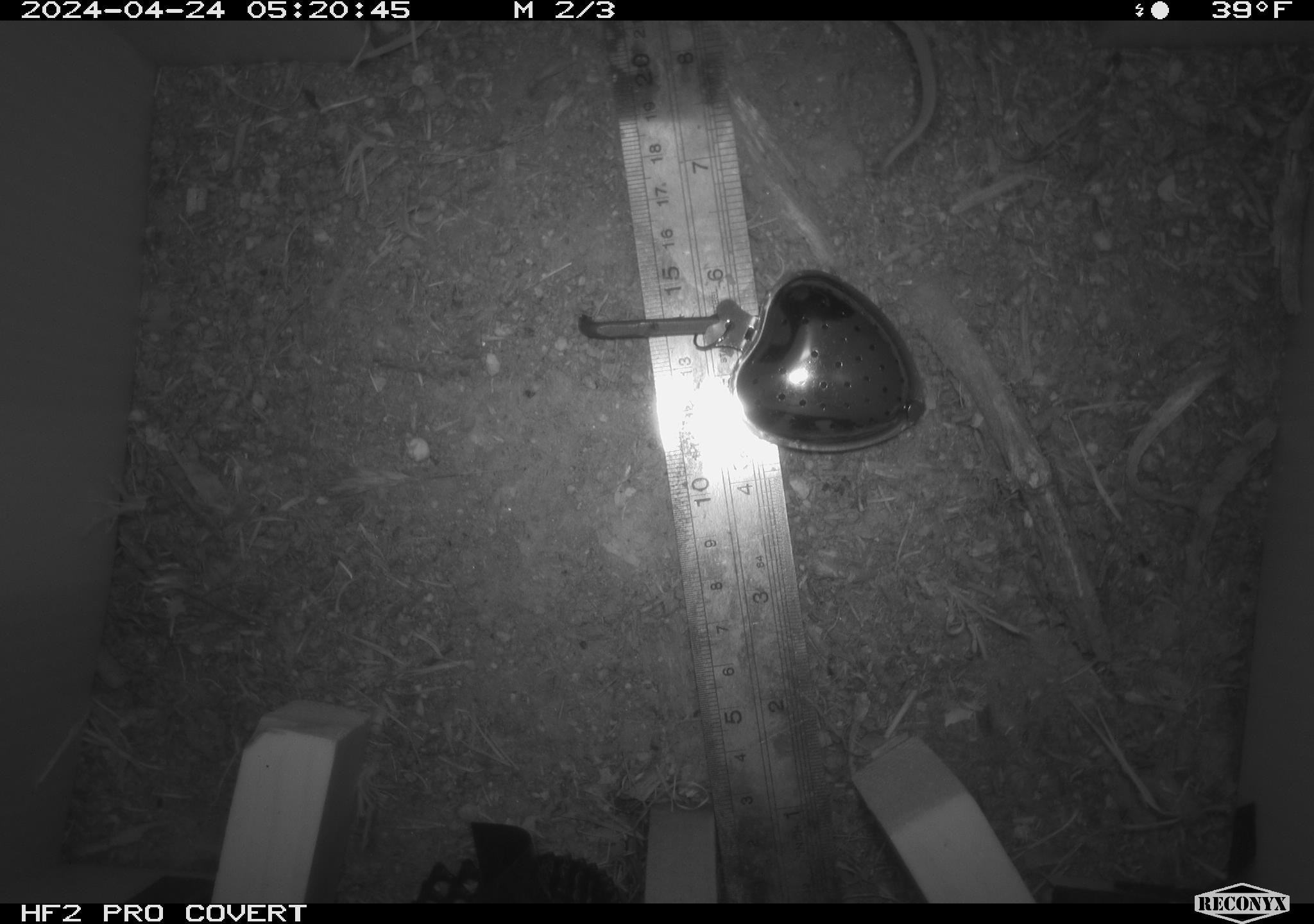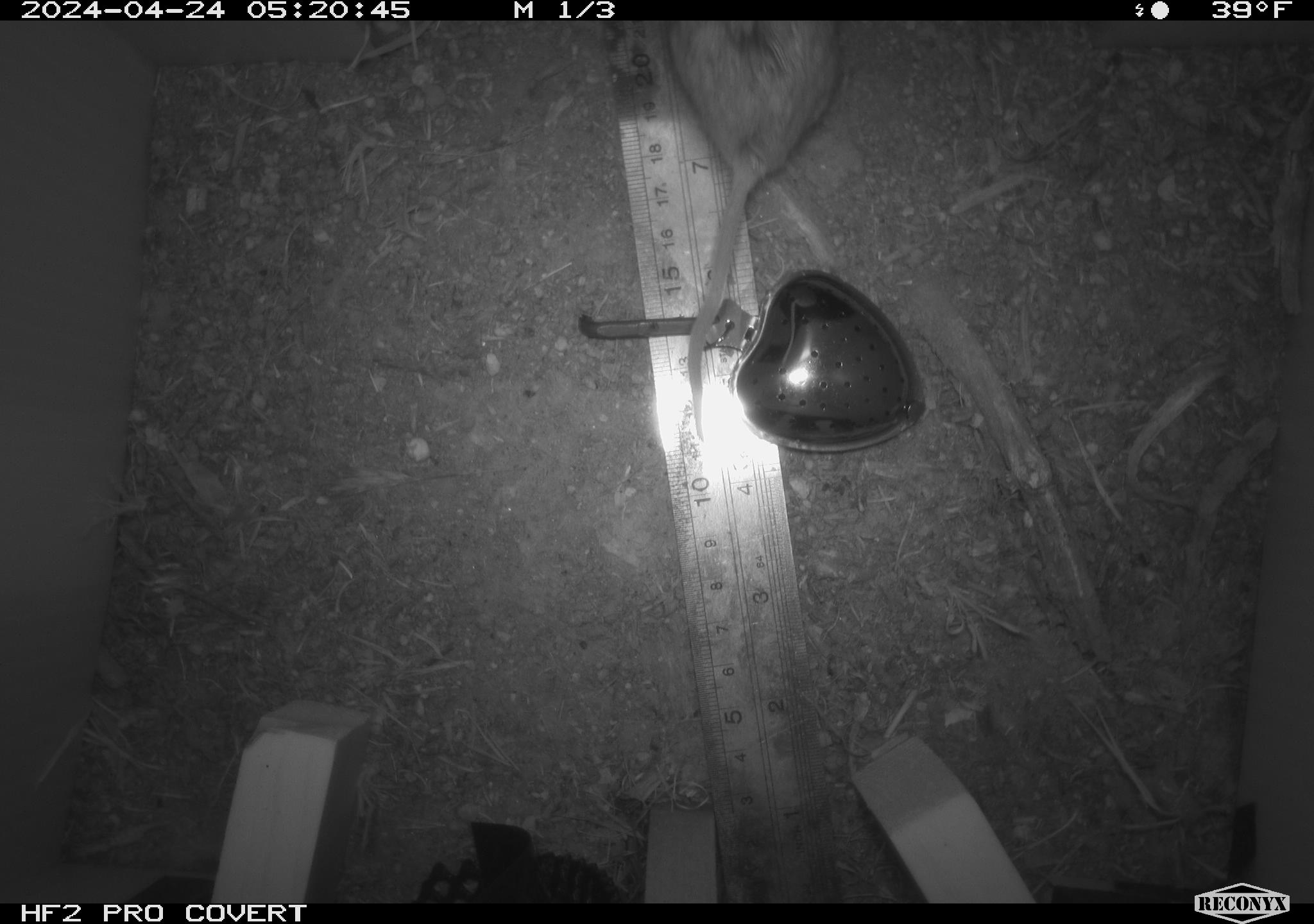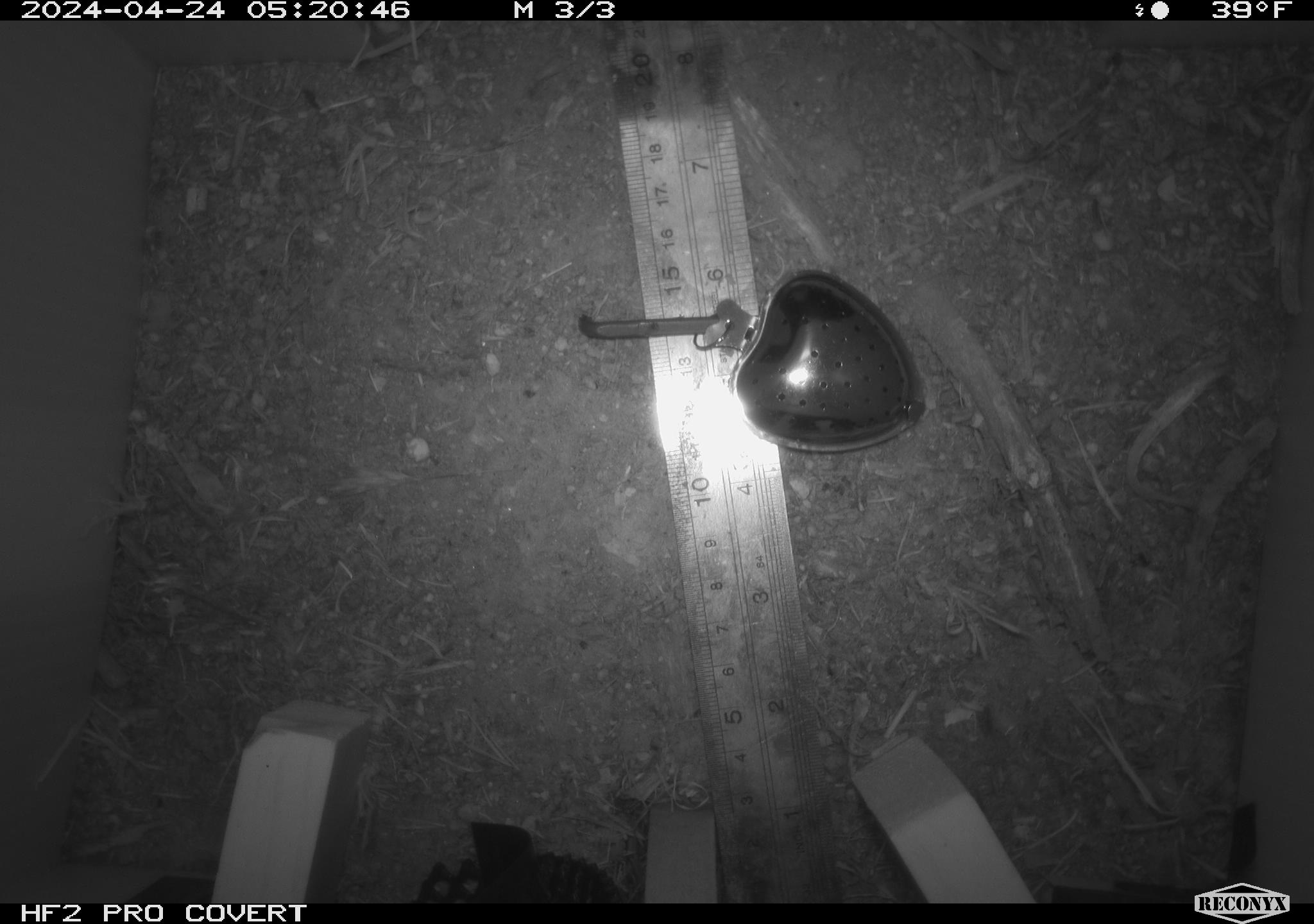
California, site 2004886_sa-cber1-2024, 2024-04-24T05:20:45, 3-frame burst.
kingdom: Animalia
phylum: Chordata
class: Mammalia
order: Rodentia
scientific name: Rodentia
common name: mouse species